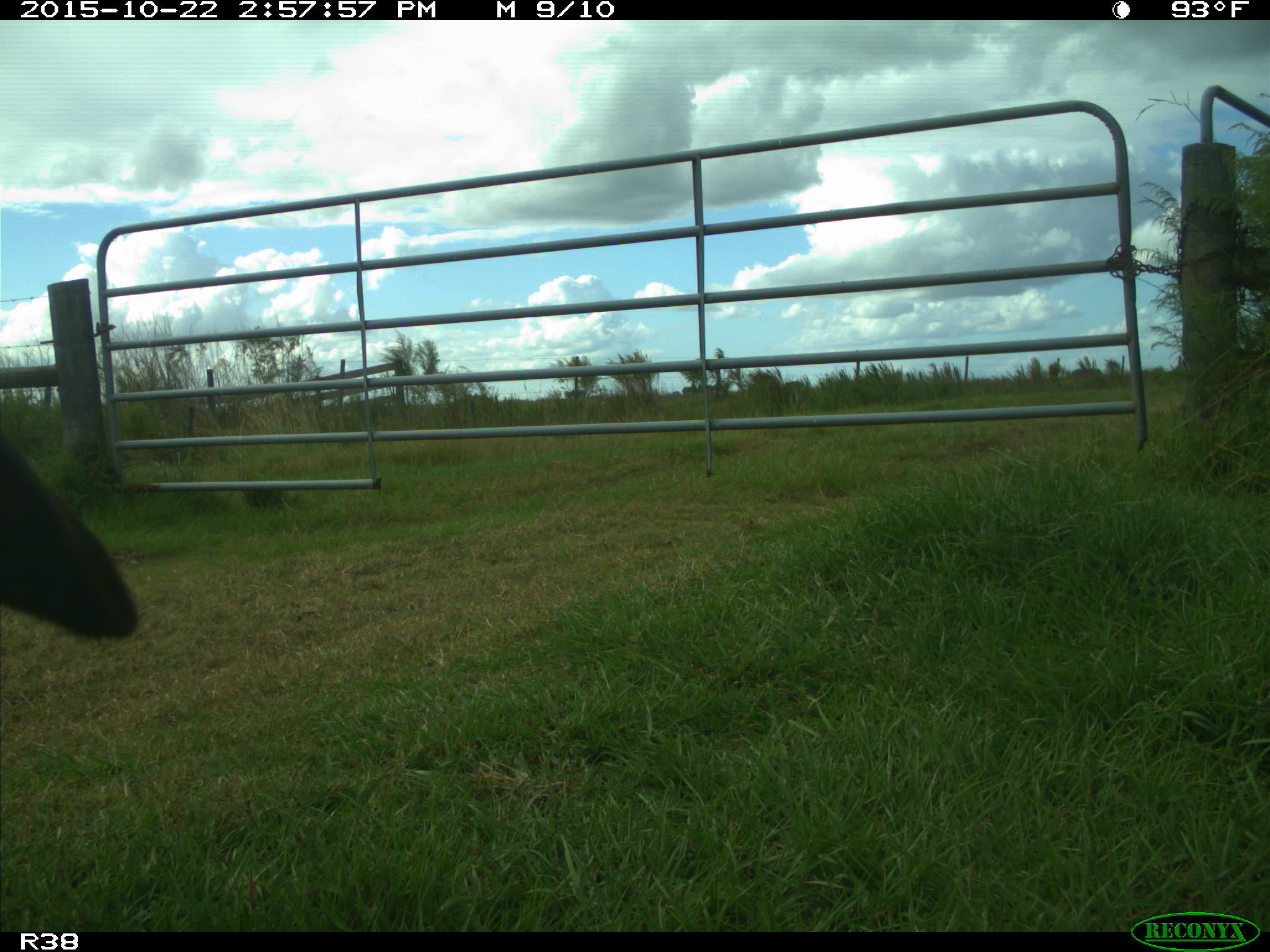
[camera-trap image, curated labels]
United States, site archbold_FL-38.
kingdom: Animalia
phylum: Chordata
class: Mammalia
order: Artiodactyla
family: Bovidae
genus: Bos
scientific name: Bos taurus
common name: domestic cow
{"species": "Bos taurus (domestic cow)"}